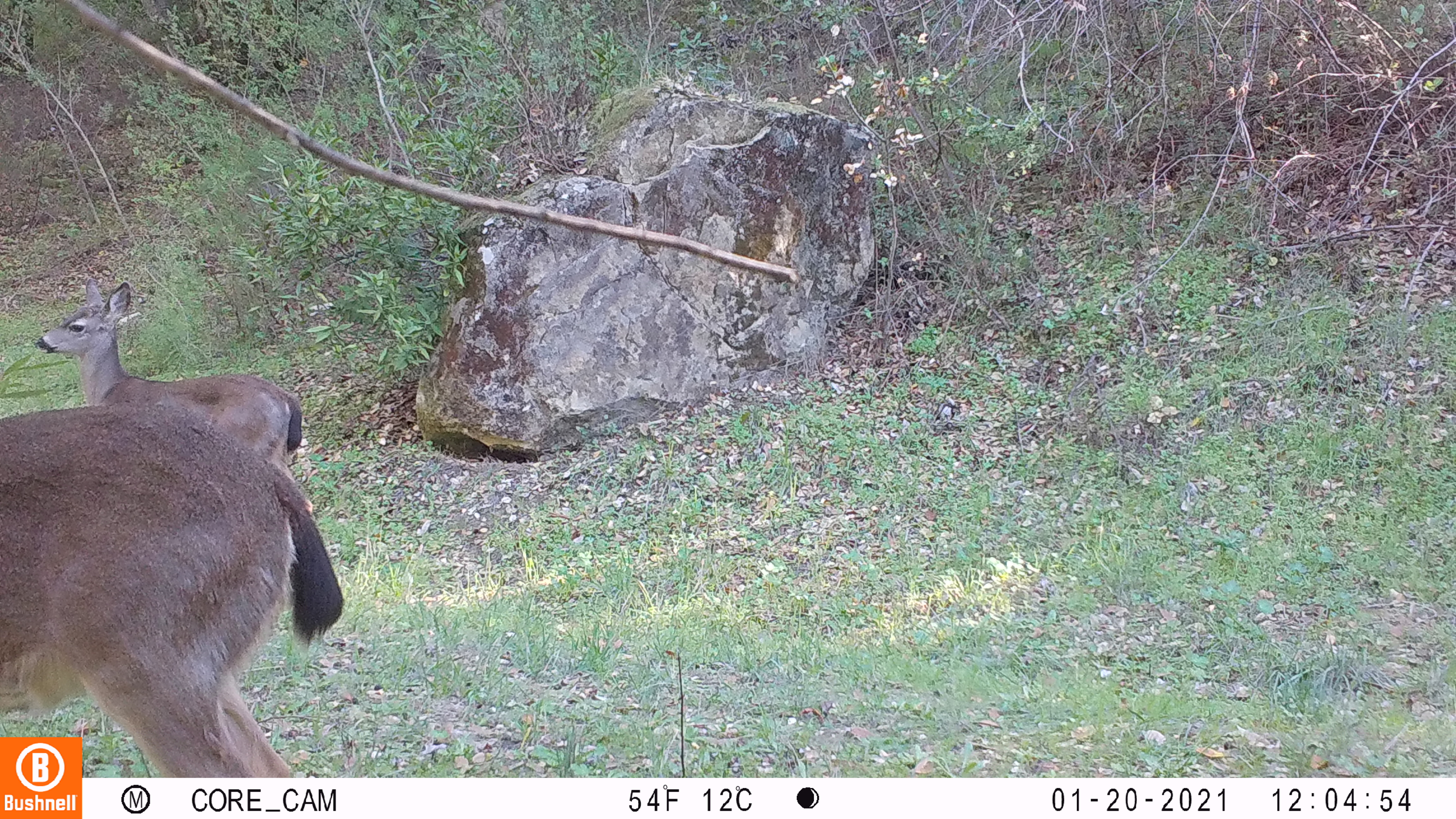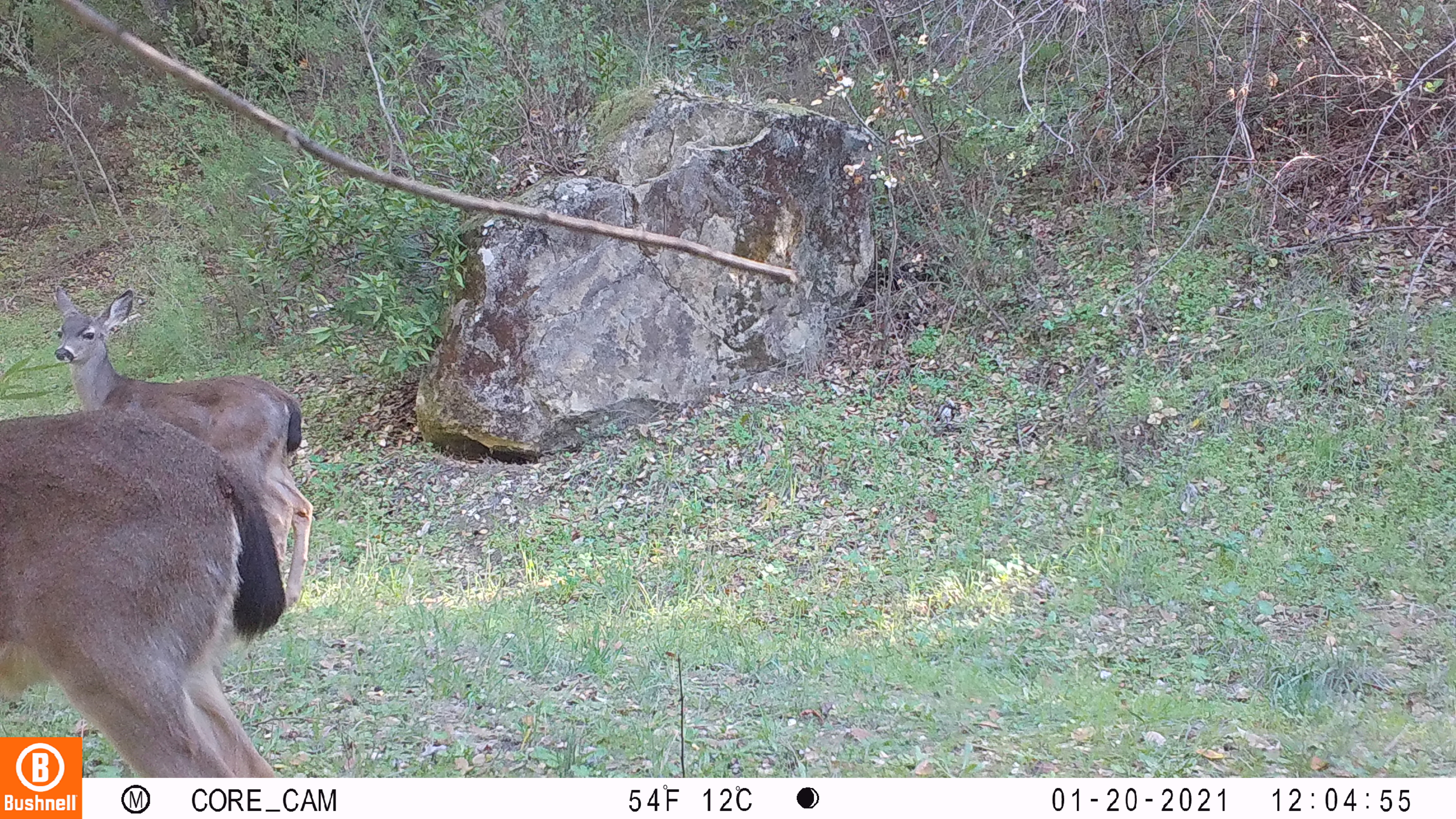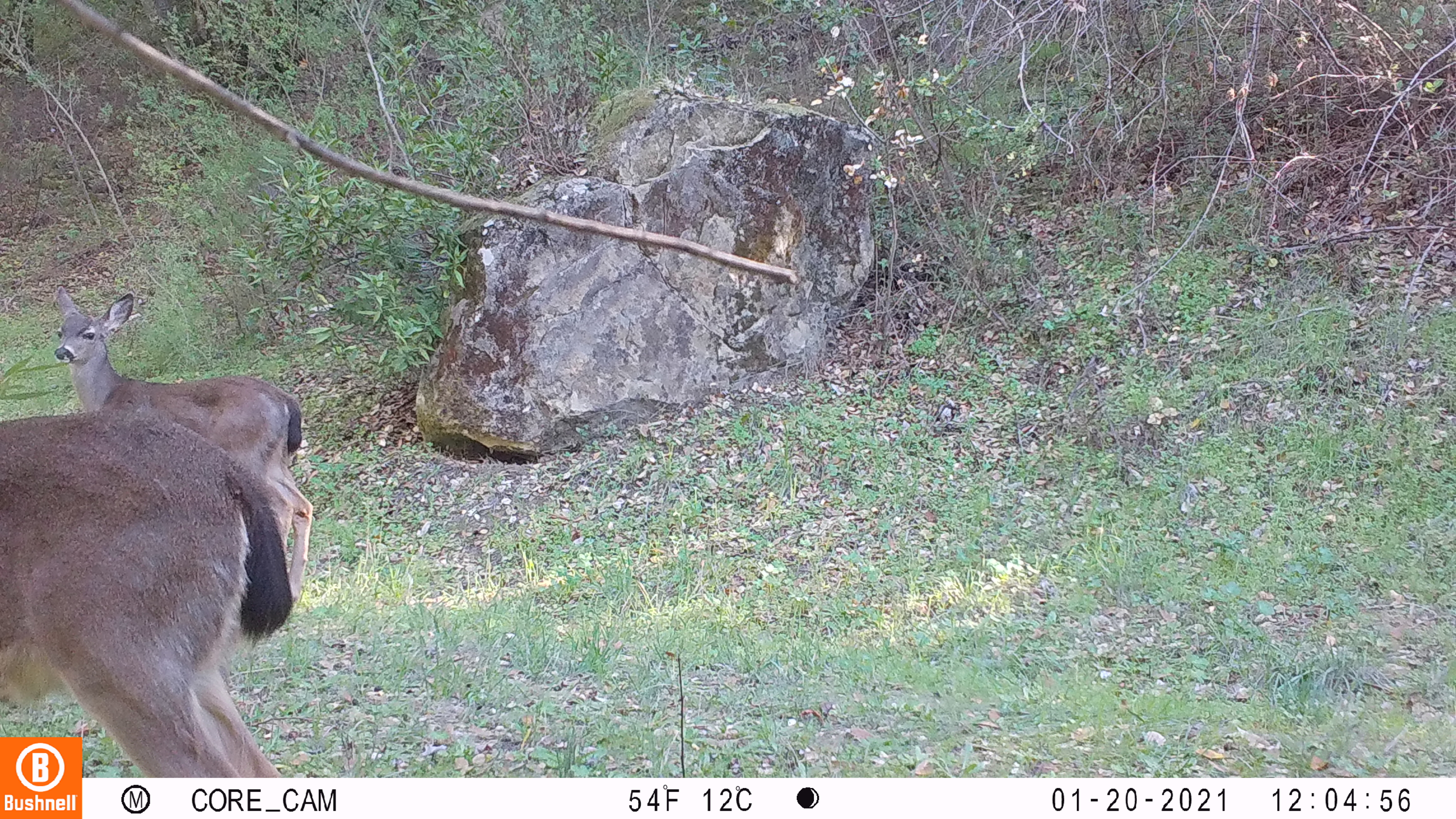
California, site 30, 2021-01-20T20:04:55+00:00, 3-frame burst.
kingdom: Animalia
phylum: Chordata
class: Mammalia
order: Artiodactyla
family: Cervidae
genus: Odocoileus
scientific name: Odocoileus hemionus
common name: mule deer